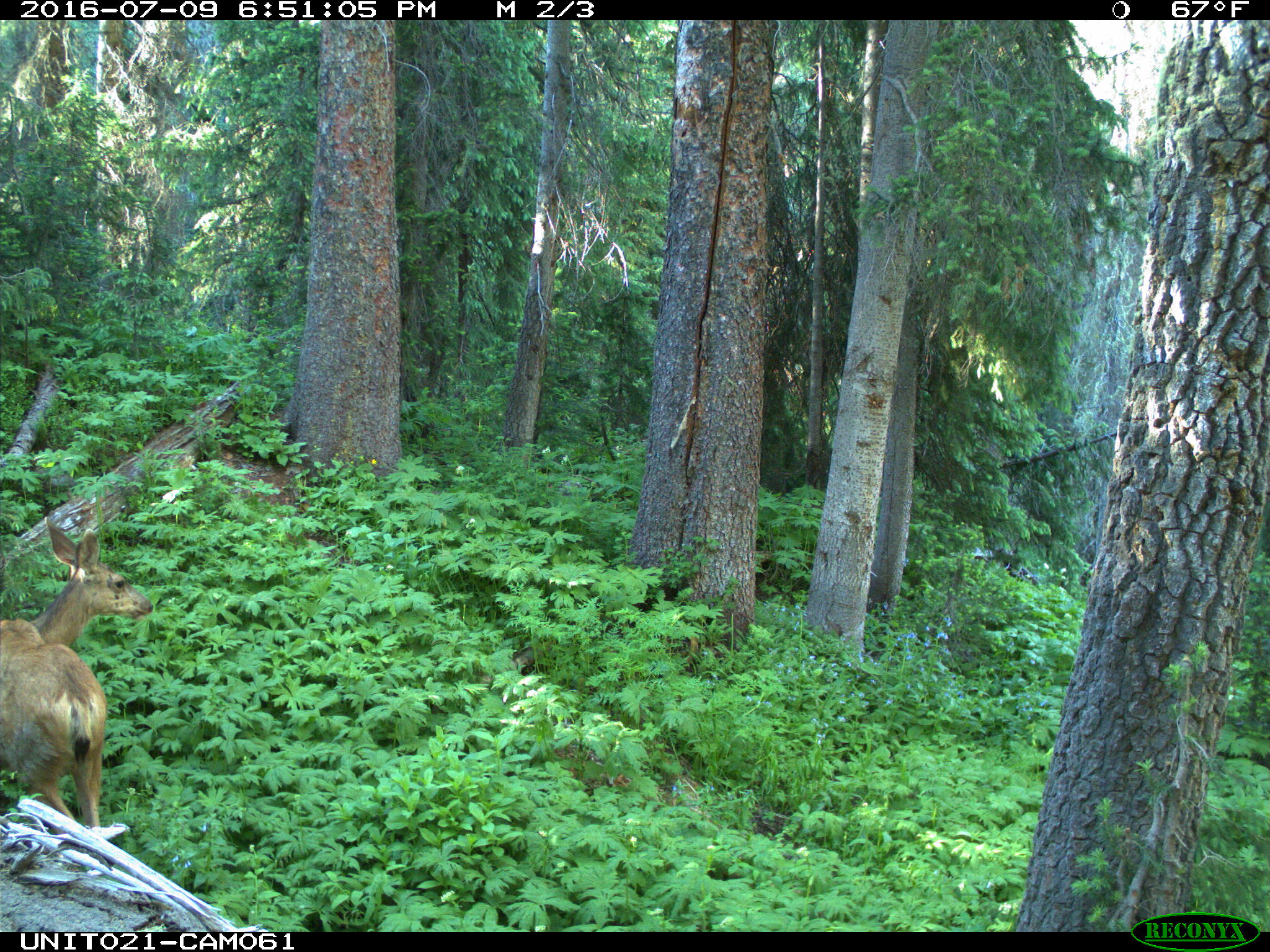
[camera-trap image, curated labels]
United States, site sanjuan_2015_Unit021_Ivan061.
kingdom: Animalia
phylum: Chordata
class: Mammalia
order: Artiodactyla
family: Cervidae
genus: Odocoileus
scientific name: Odocoileus hemionus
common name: mule deer